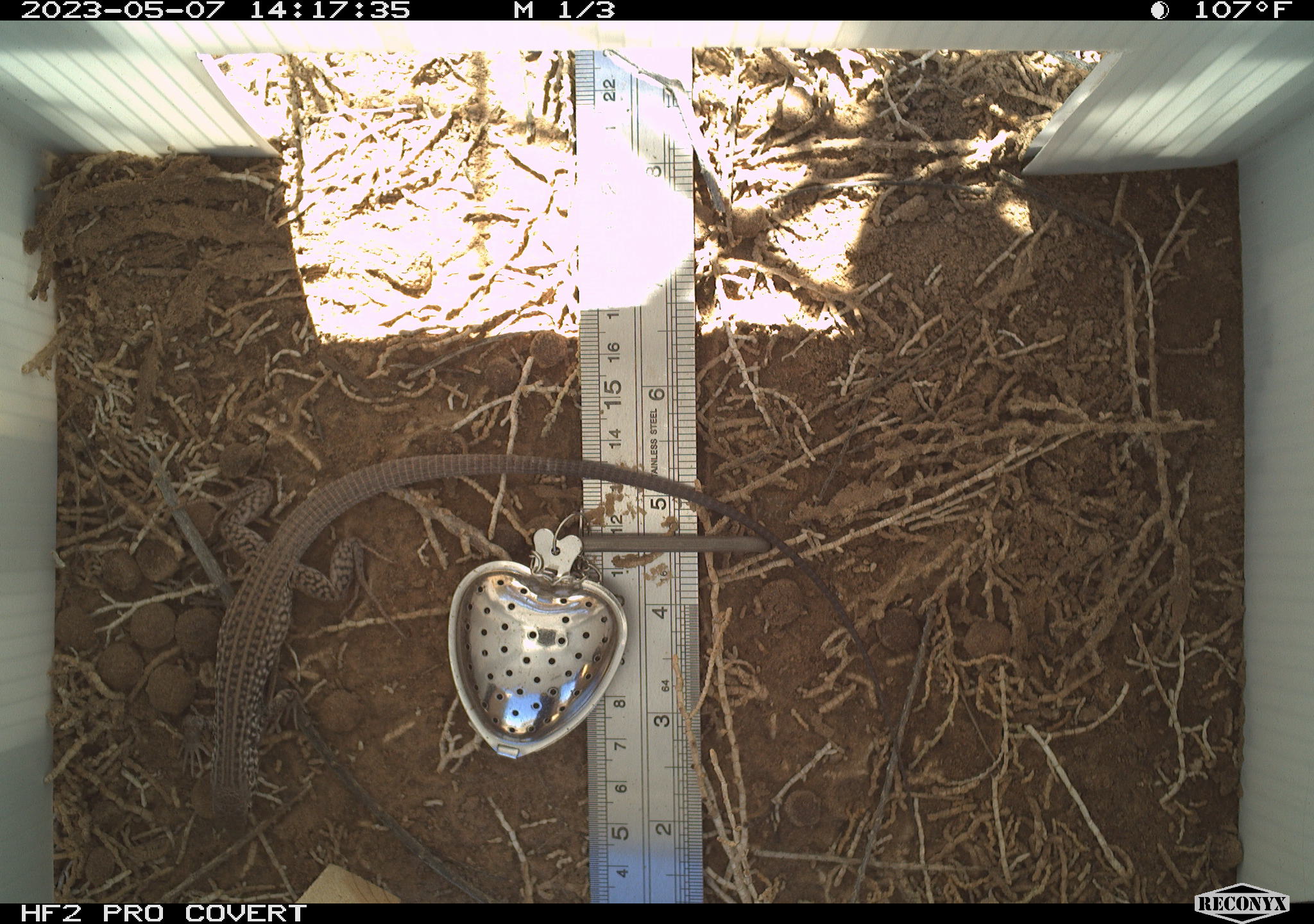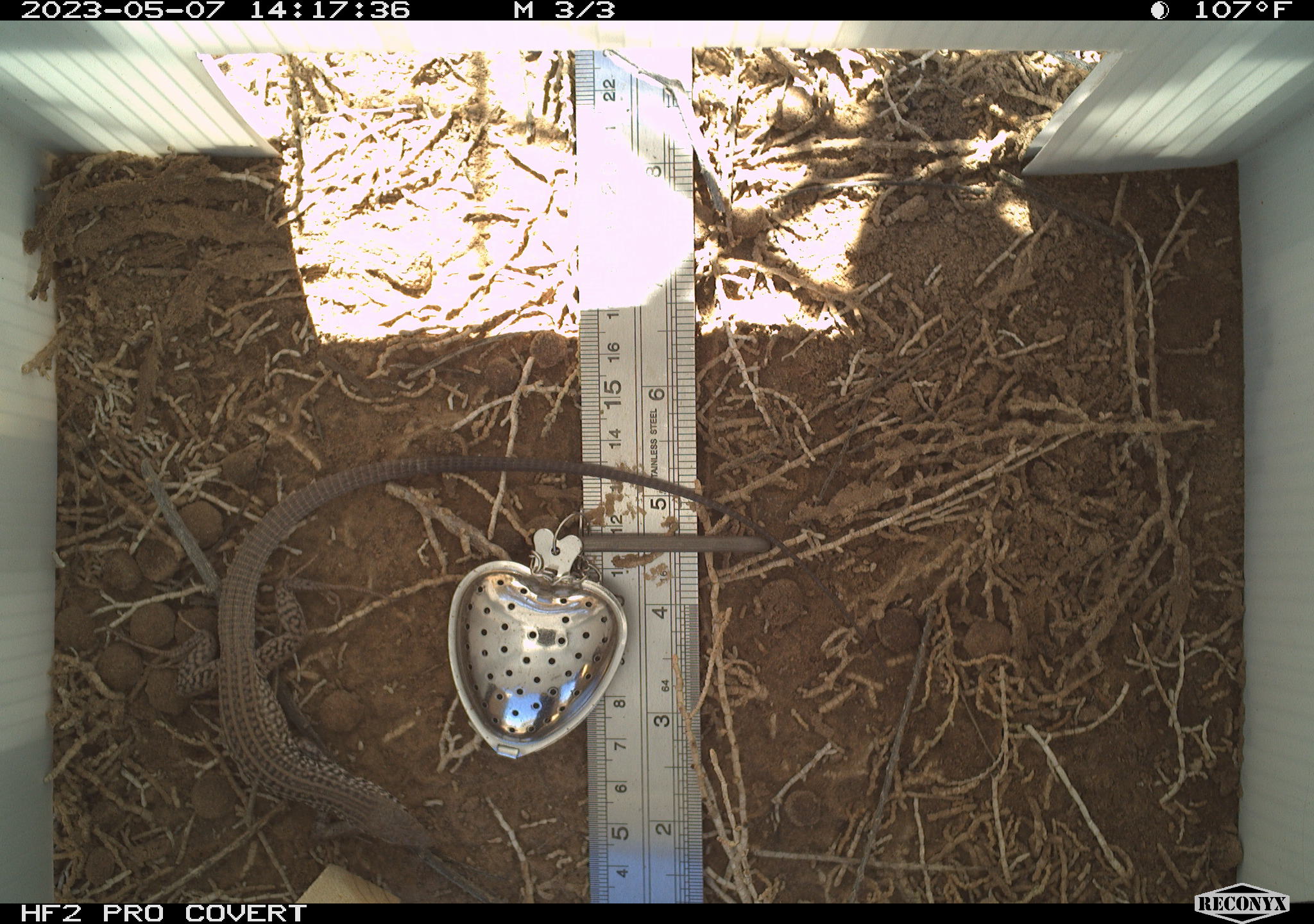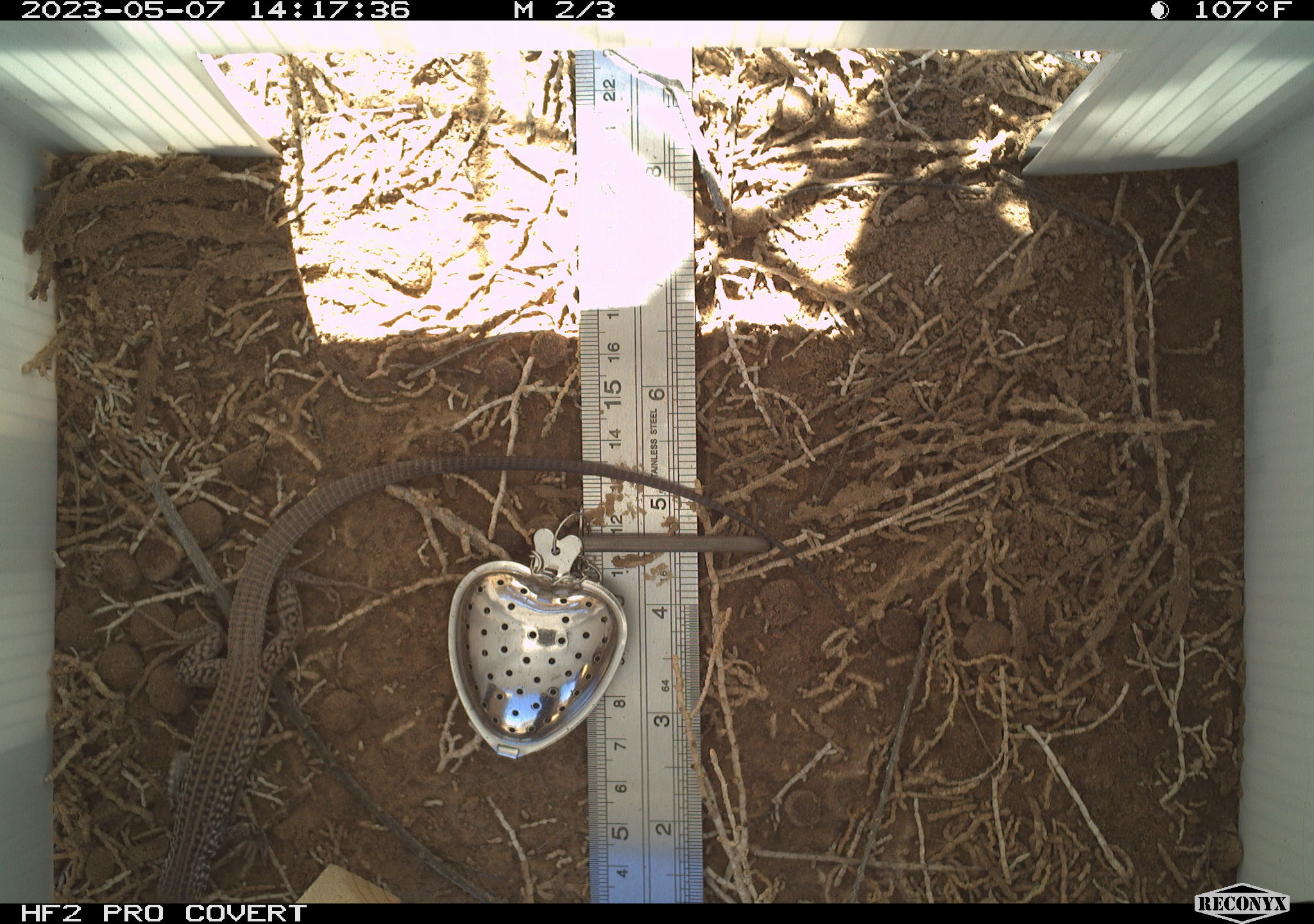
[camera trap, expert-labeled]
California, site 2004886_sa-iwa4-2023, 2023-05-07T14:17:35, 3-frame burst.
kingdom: Animalia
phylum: Chordata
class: Reptilia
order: Squamata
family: Teiidae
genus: Aspidoscelis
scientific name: Aspidoscelis tigris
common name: western whiptail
Western whiptail (Aspidoscelis tigris).